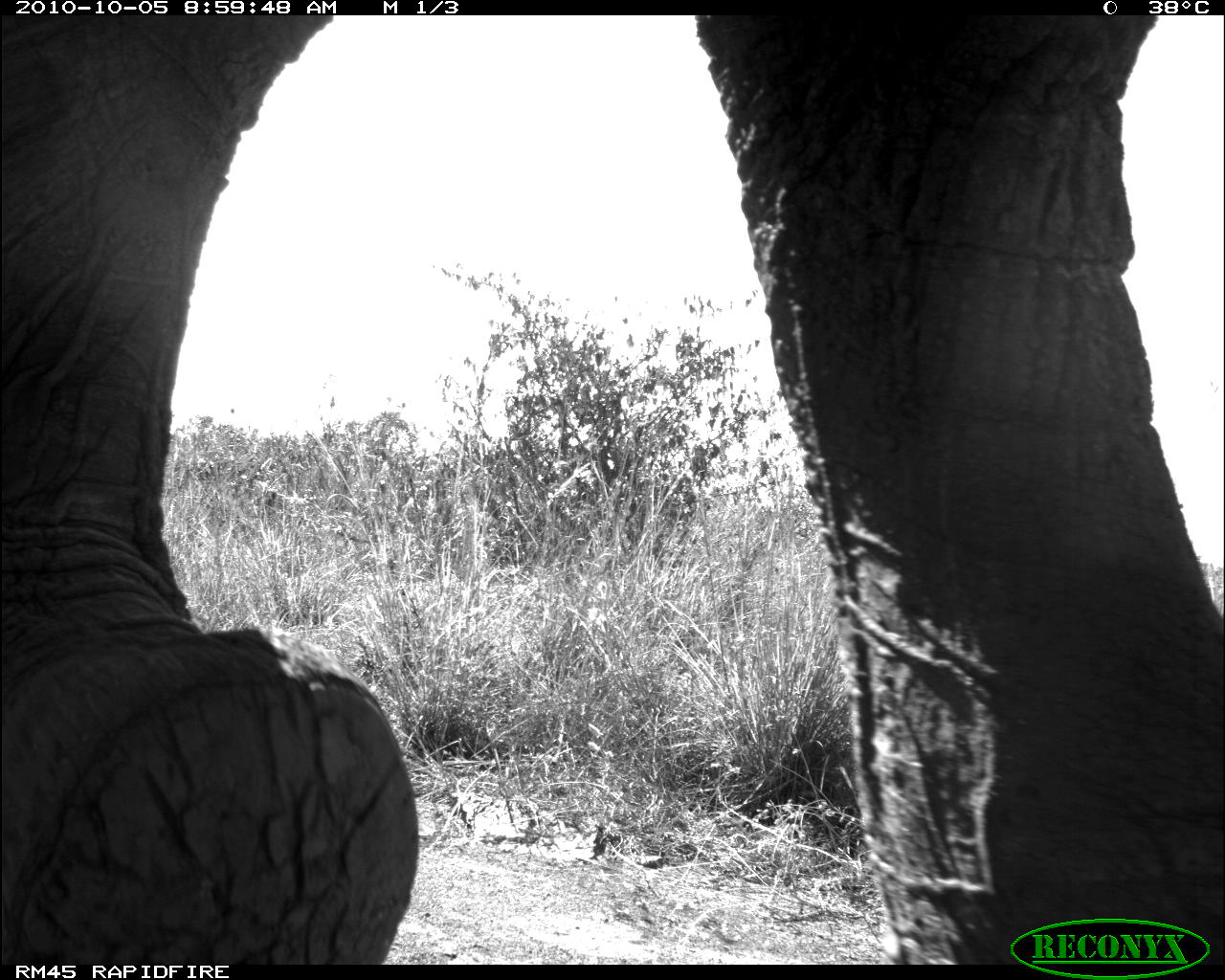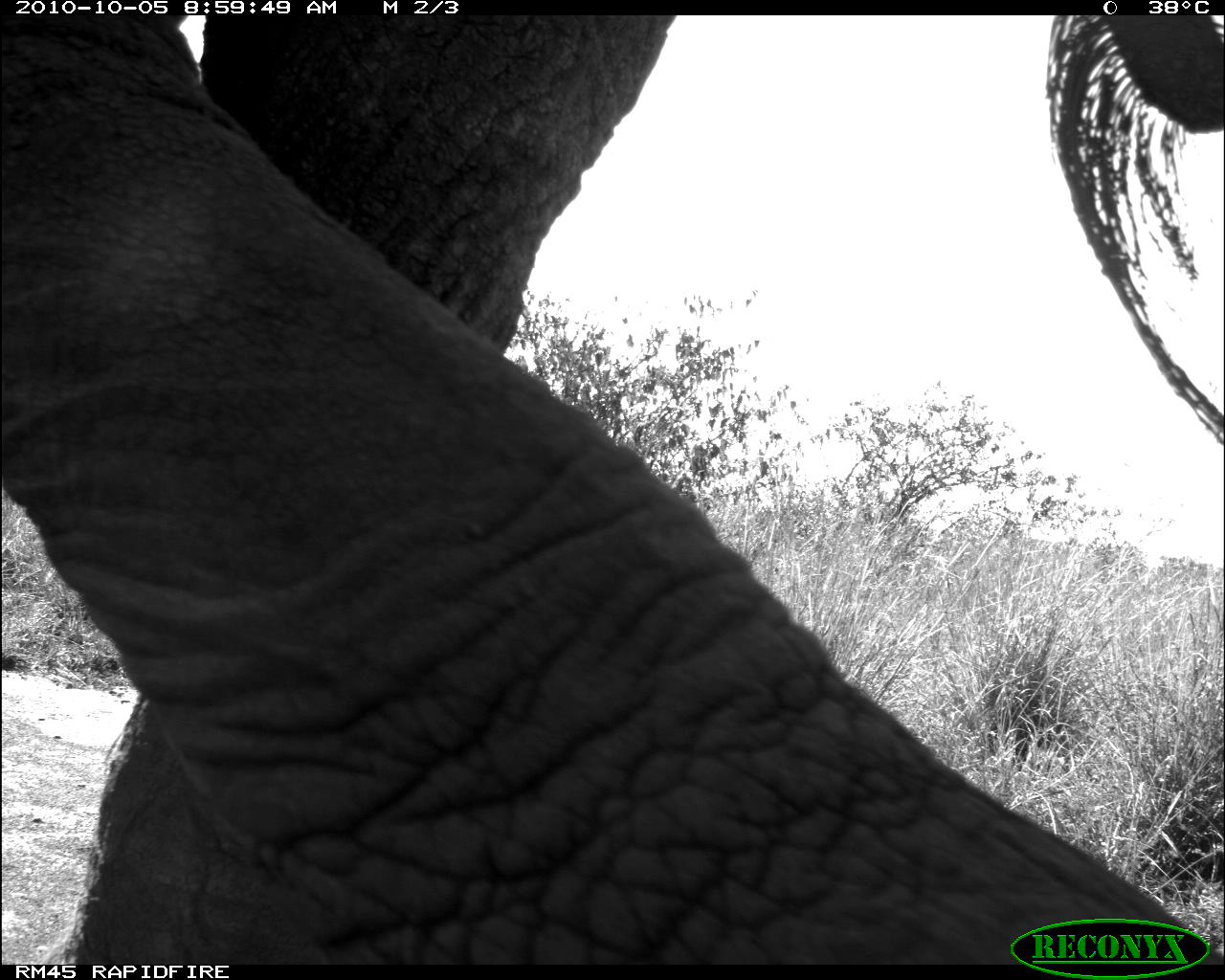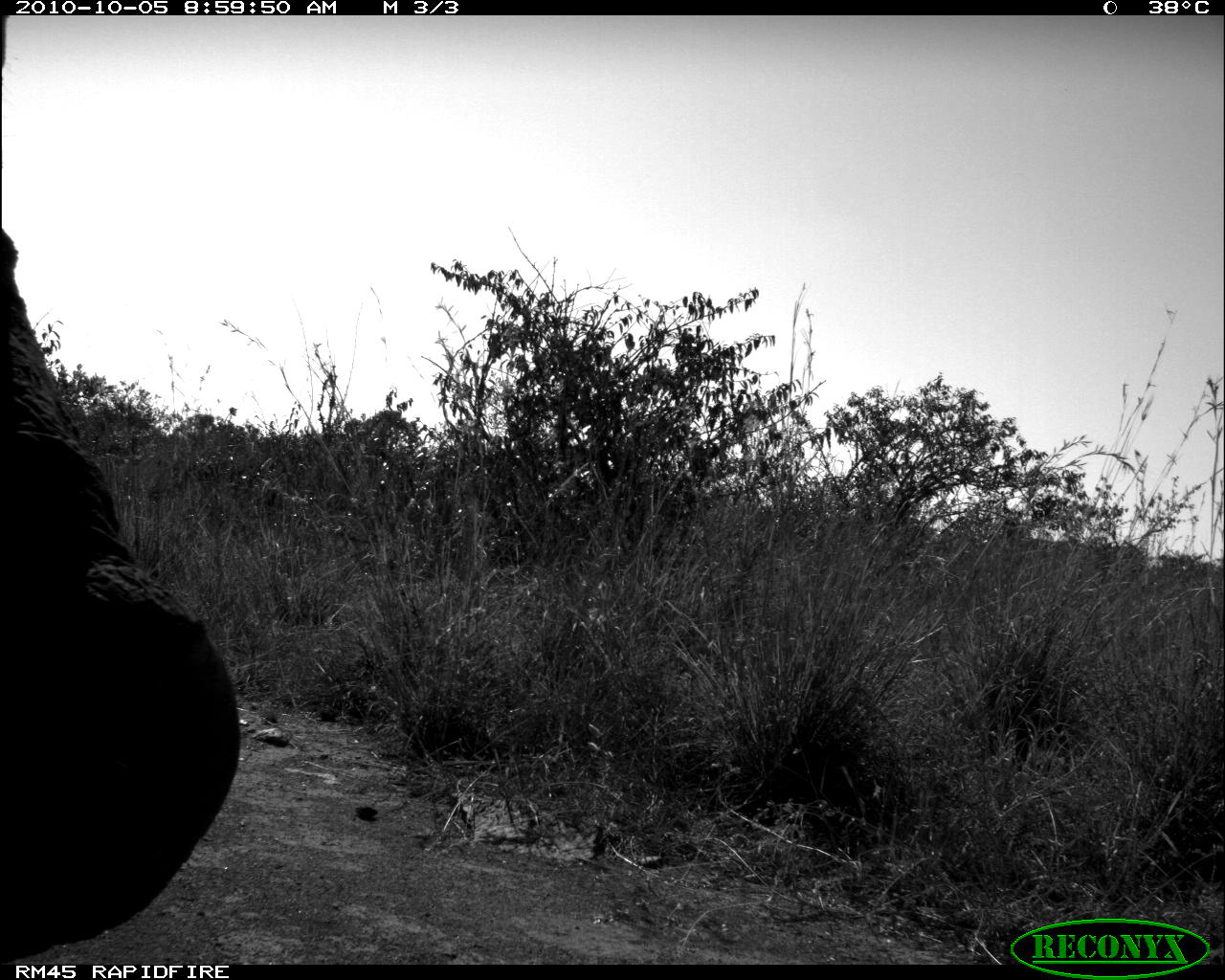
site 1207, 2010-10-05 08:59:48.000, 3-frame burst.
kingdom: Animalia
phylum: Chordata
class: Mammalia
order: Proboscidea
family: Elephantidae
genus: Loxodonta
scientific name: Loxodonta africana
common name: african bush elephant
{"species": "Loxodonta africana (african bush elephant)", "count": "1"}